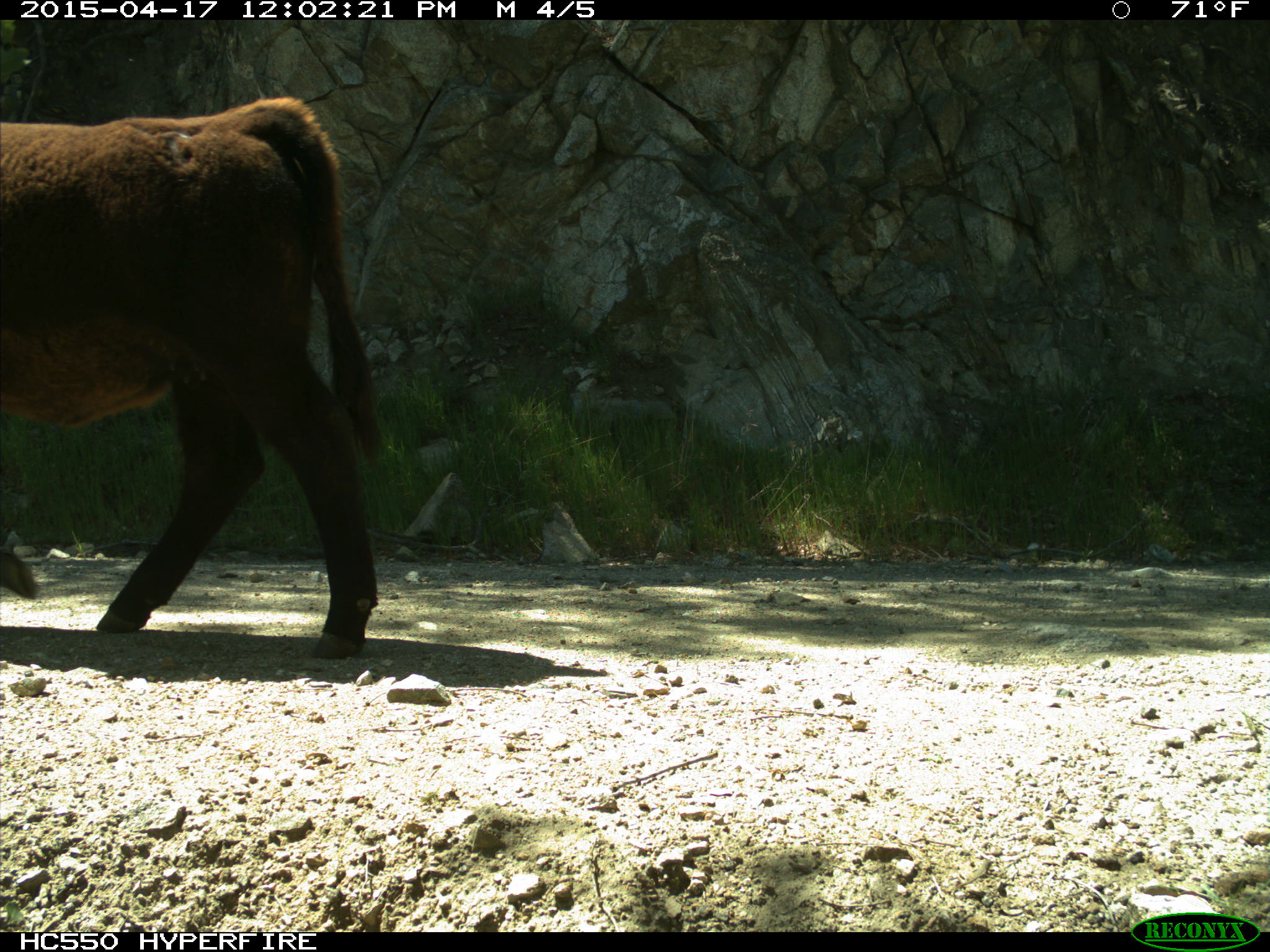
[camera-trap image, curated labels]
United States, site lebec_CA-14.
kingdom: Animalia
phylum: Chordata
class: Mammalia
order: Artiodactyla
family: Bovidae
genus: Bos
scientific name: Bos taurus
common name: domestic cow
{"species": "Bos taurus (domestic cow)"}